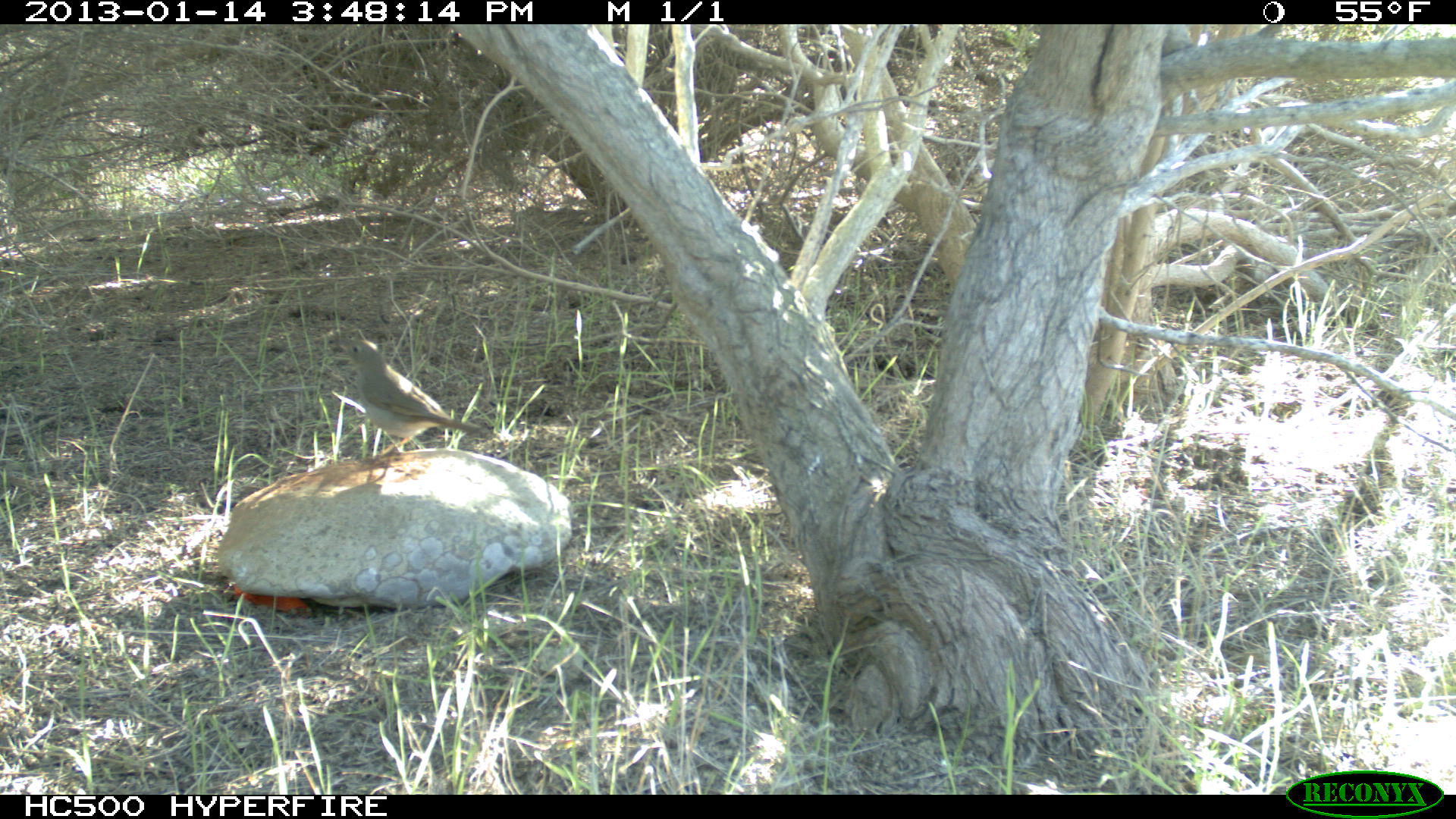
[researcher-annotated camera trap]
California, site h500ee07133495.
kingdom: Animalia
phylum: Chordata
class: Aves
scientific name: Aves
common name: bird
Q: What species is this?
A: Bird (Aves).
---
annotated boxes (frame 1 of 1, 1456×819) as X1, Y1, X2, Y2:
bird: 336, 338, 485, 460